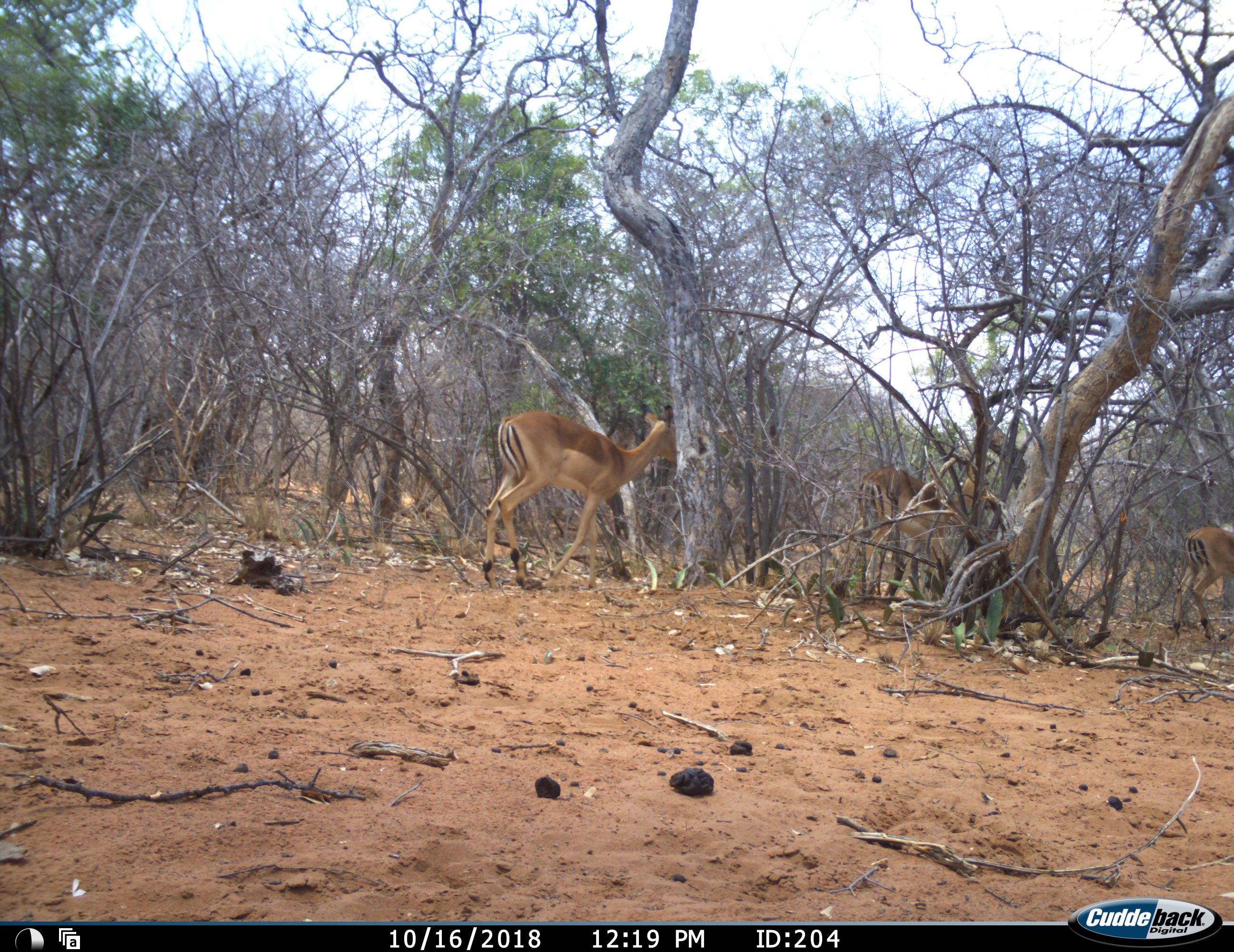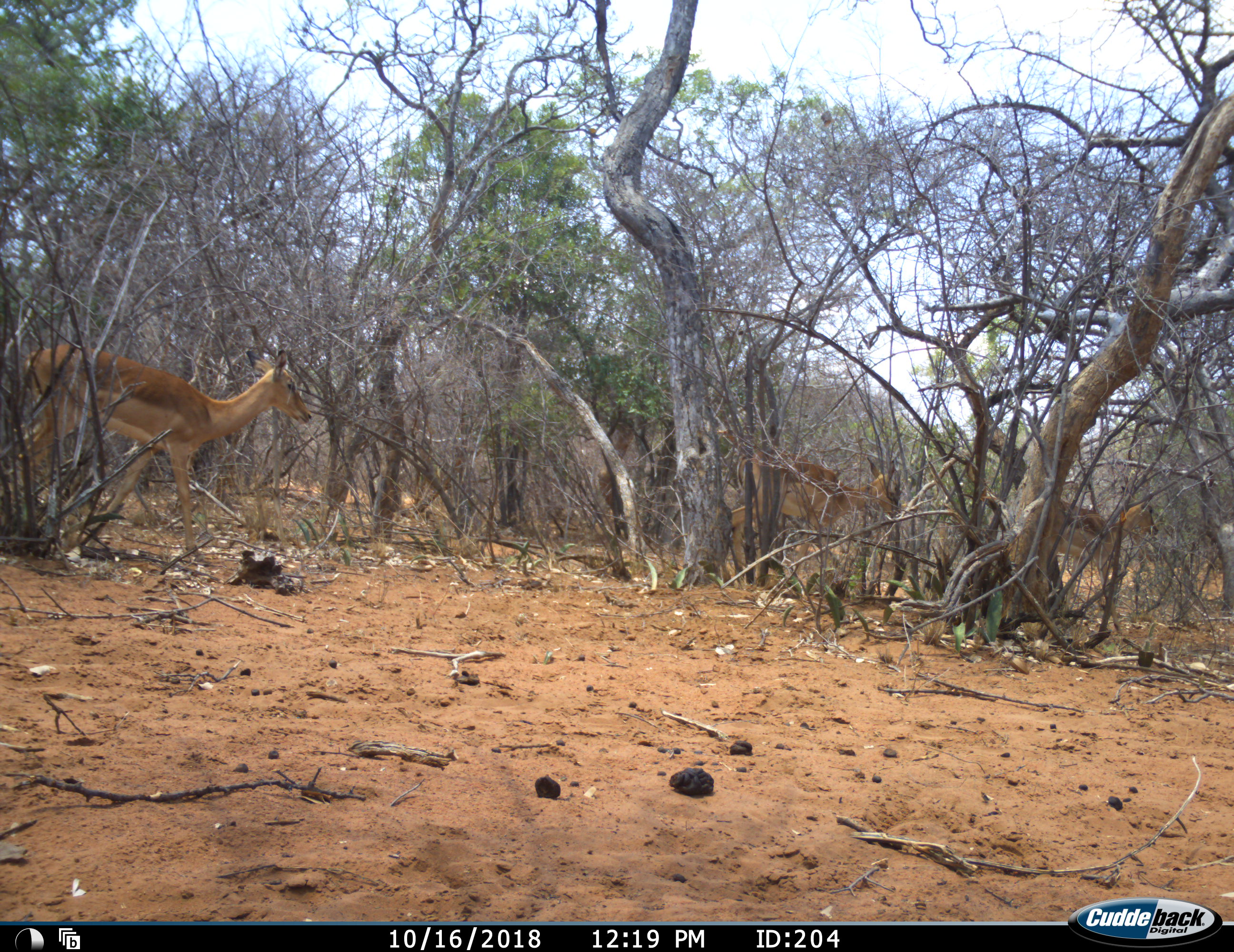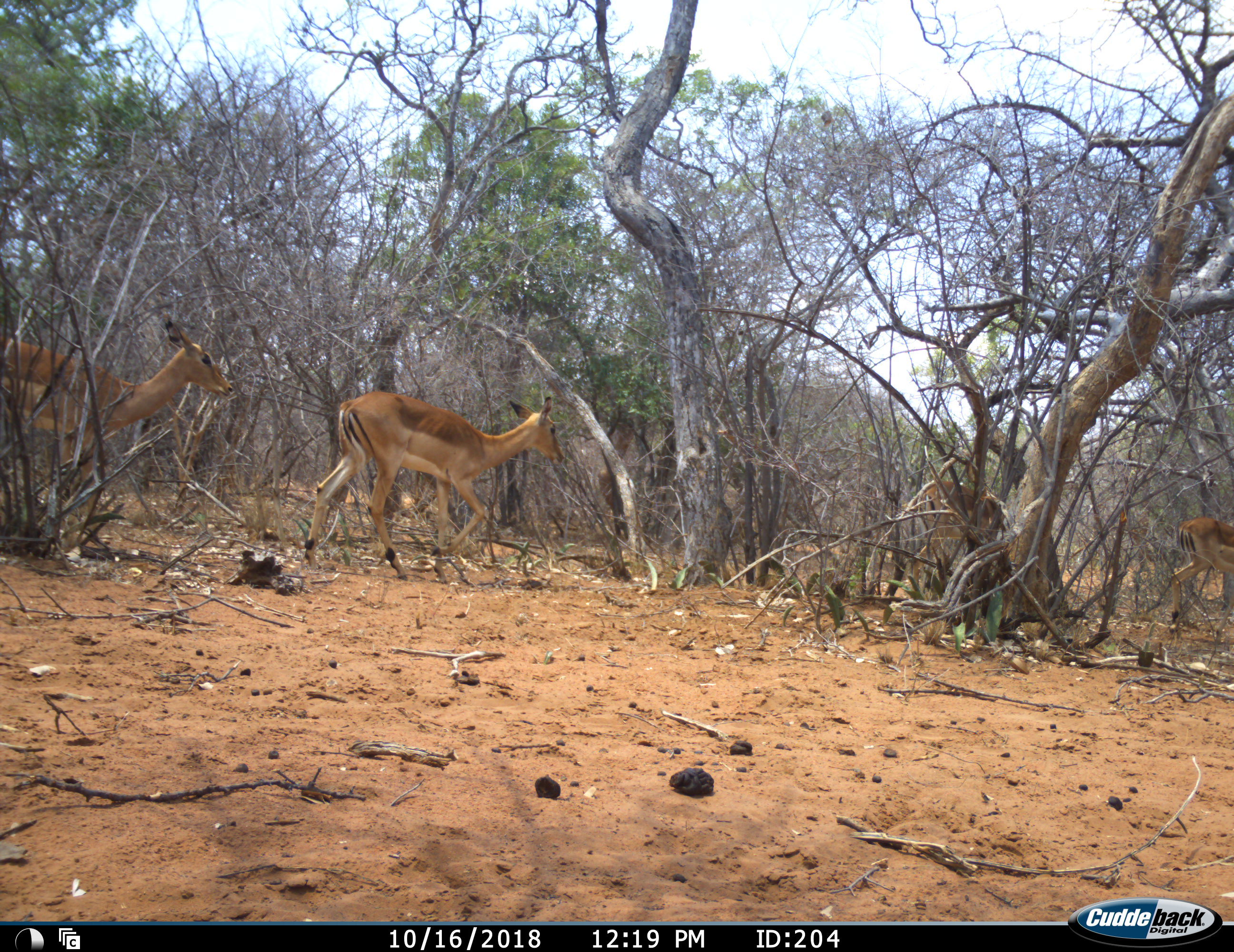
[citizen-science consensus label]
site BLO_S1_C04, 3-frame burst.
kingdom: Animalia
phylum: Chordata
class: Mammalia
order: Artiodactyla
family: Bovidae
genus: Aepyceros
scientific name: Aepyceros melampus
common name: impala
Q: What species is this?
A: Impala (Aepyceros melampus).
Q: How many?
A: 5.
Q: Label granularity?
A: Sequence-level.